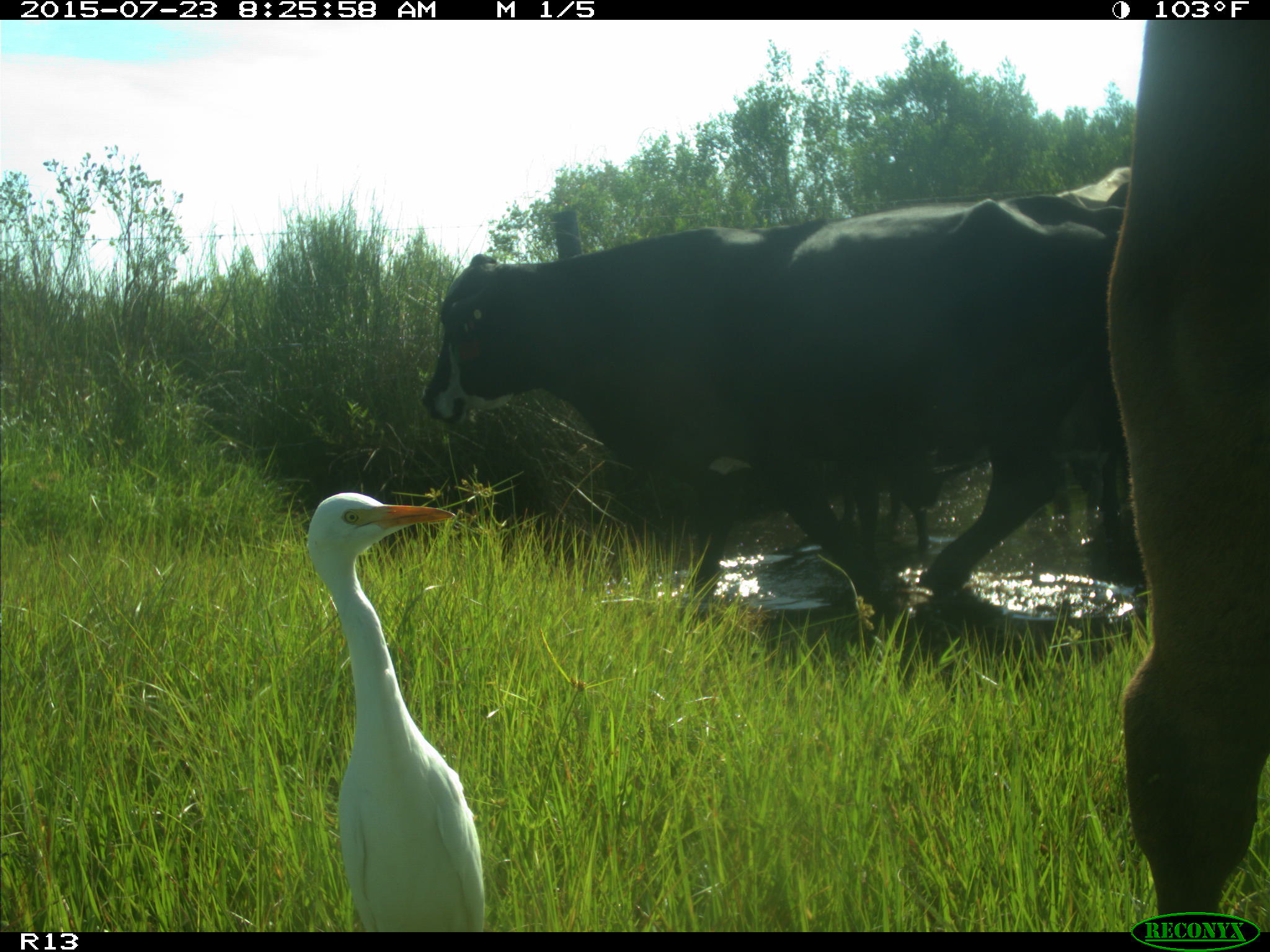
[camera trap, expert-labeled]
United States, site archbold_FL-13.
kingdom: Animalia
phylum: Chordata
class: Mammalia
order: Artiodactyla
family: Bovidae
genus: Bos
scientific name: Bos taurus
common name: domestic cow